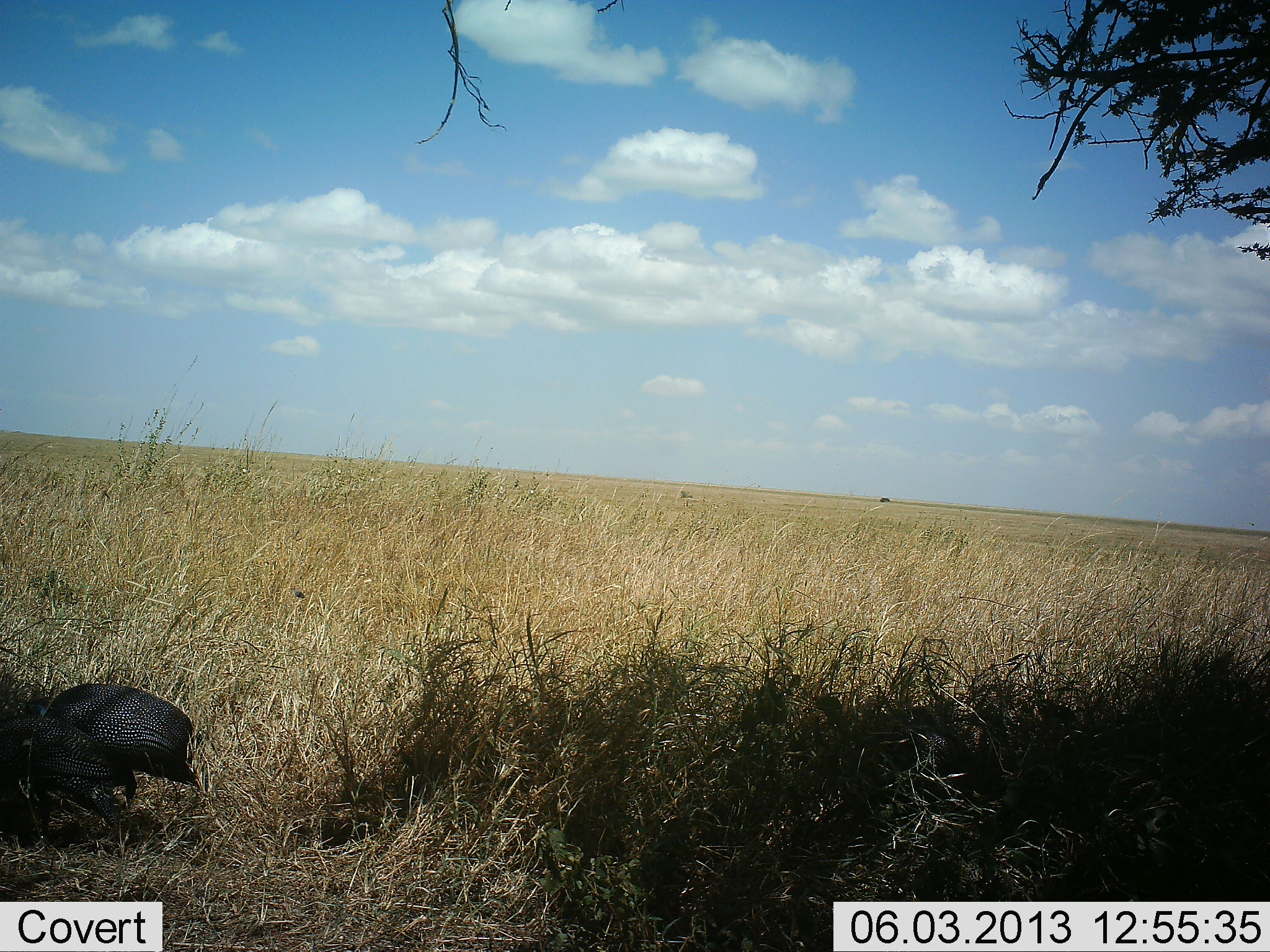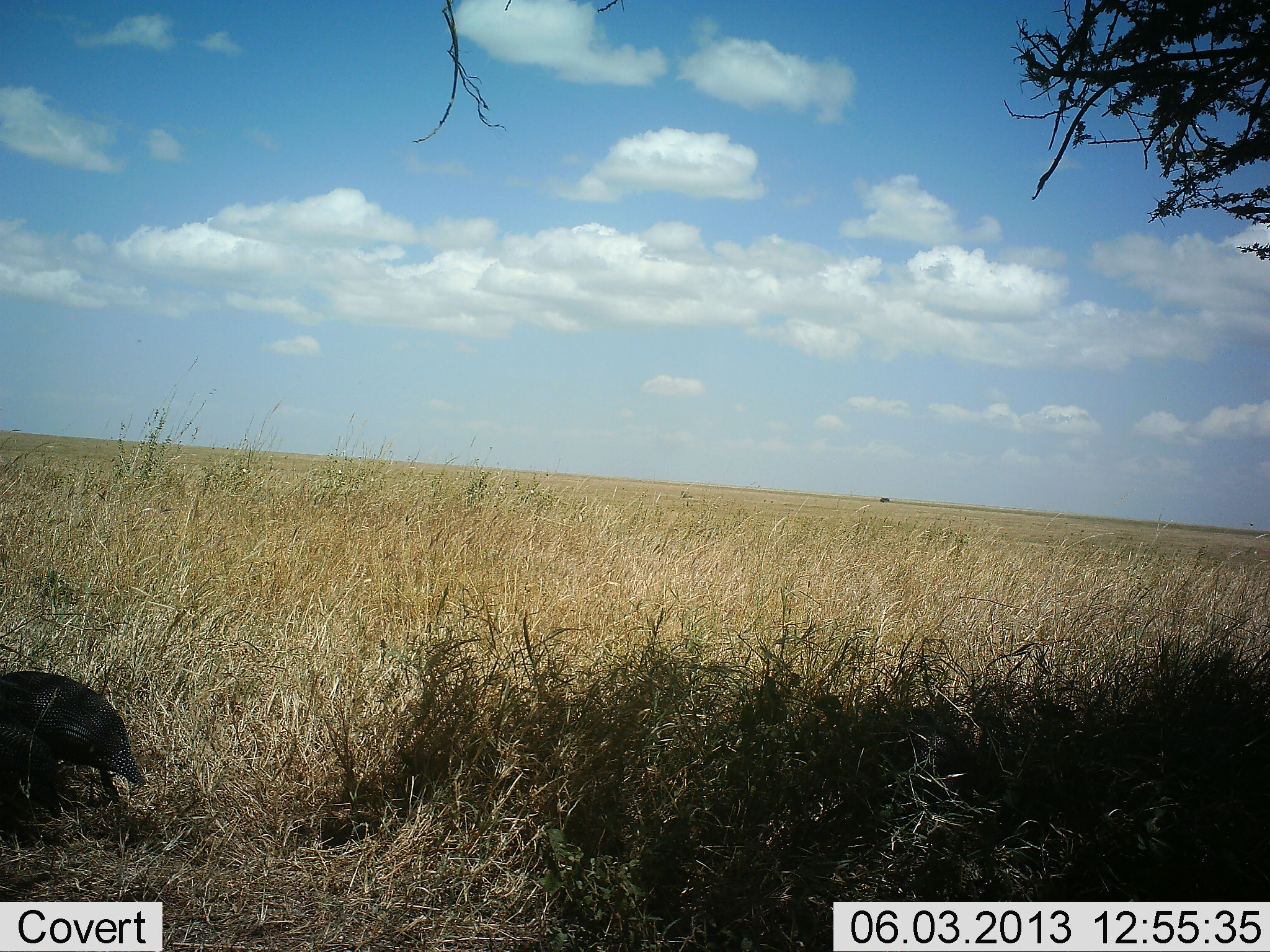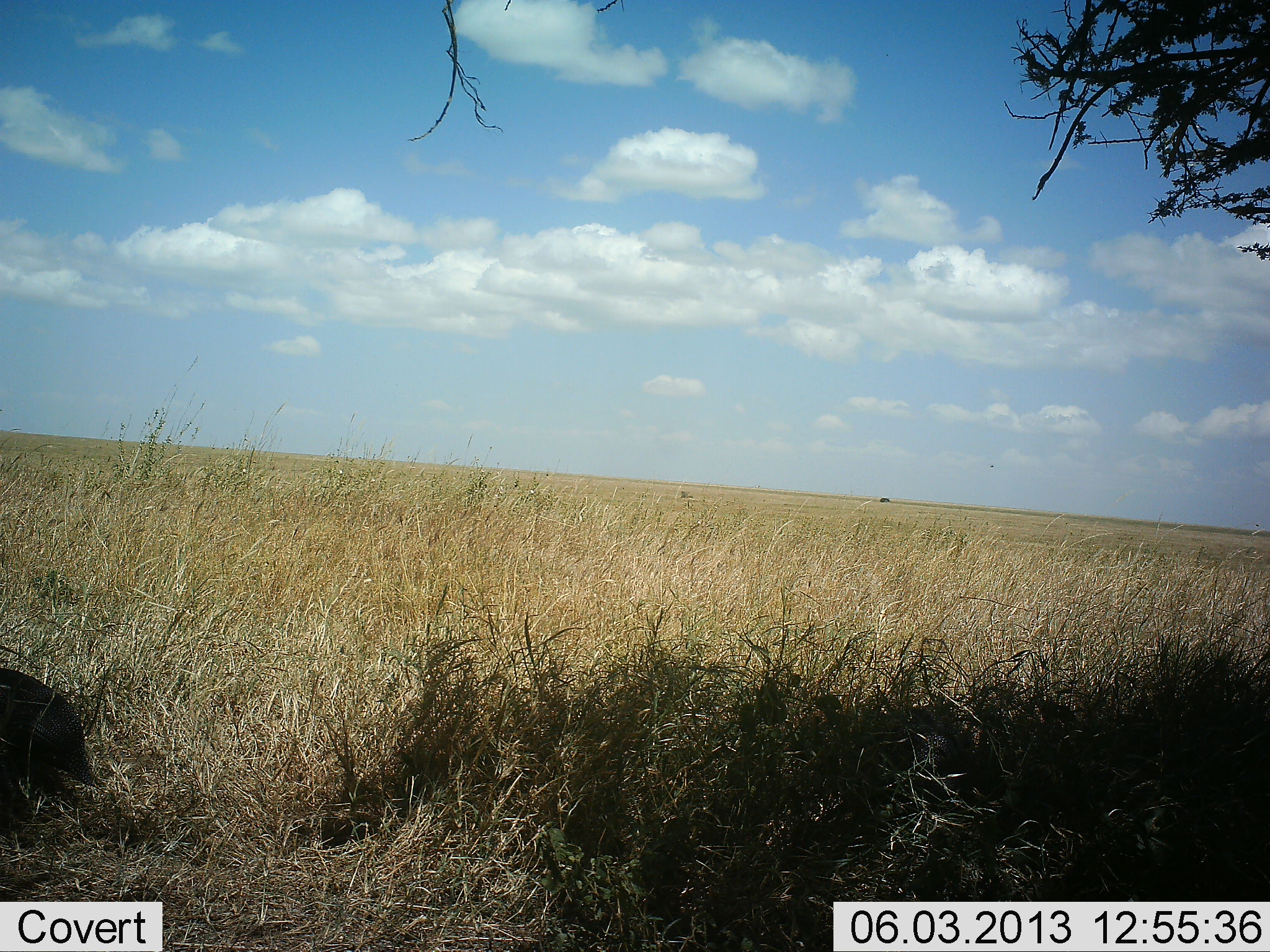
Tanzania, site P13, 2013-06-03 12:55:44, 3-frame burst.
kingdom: Animalia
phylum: Chordata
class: Aves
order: Galliformes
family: Numididae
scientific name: Numididae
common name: guinea fowl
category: guineafowl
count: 1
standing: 10%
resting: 0%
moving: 80%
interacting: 0%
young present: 0%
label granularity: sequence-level